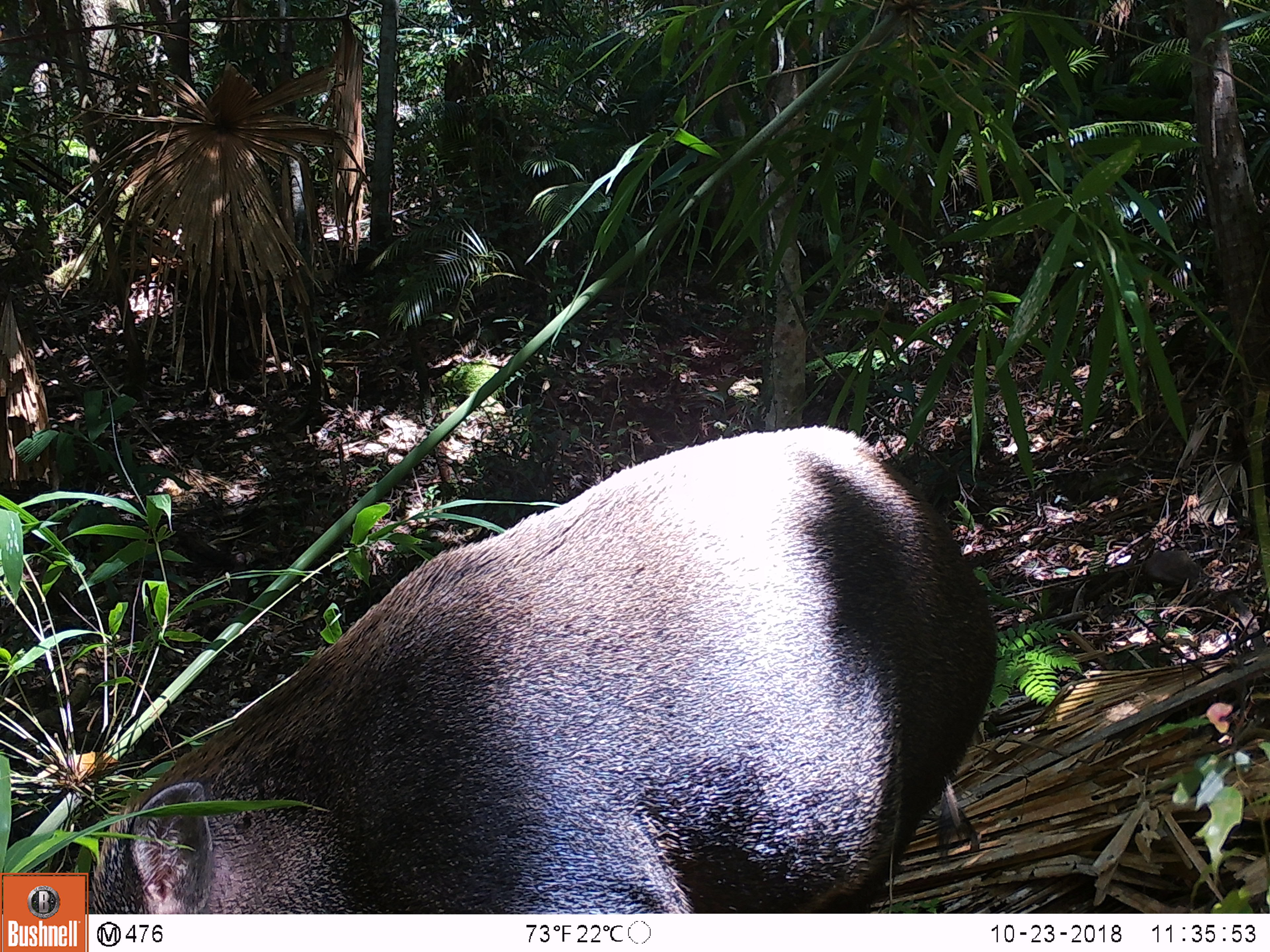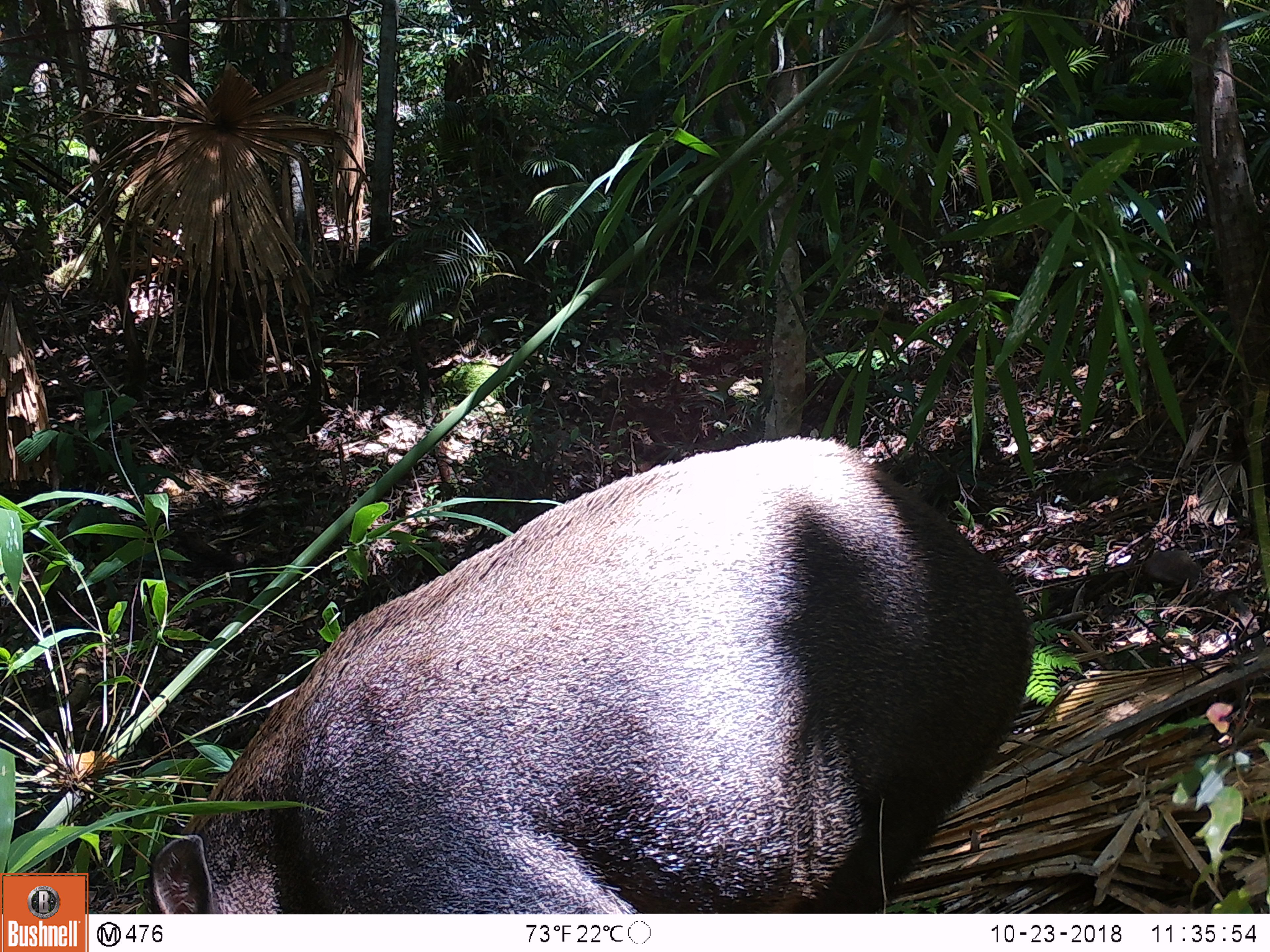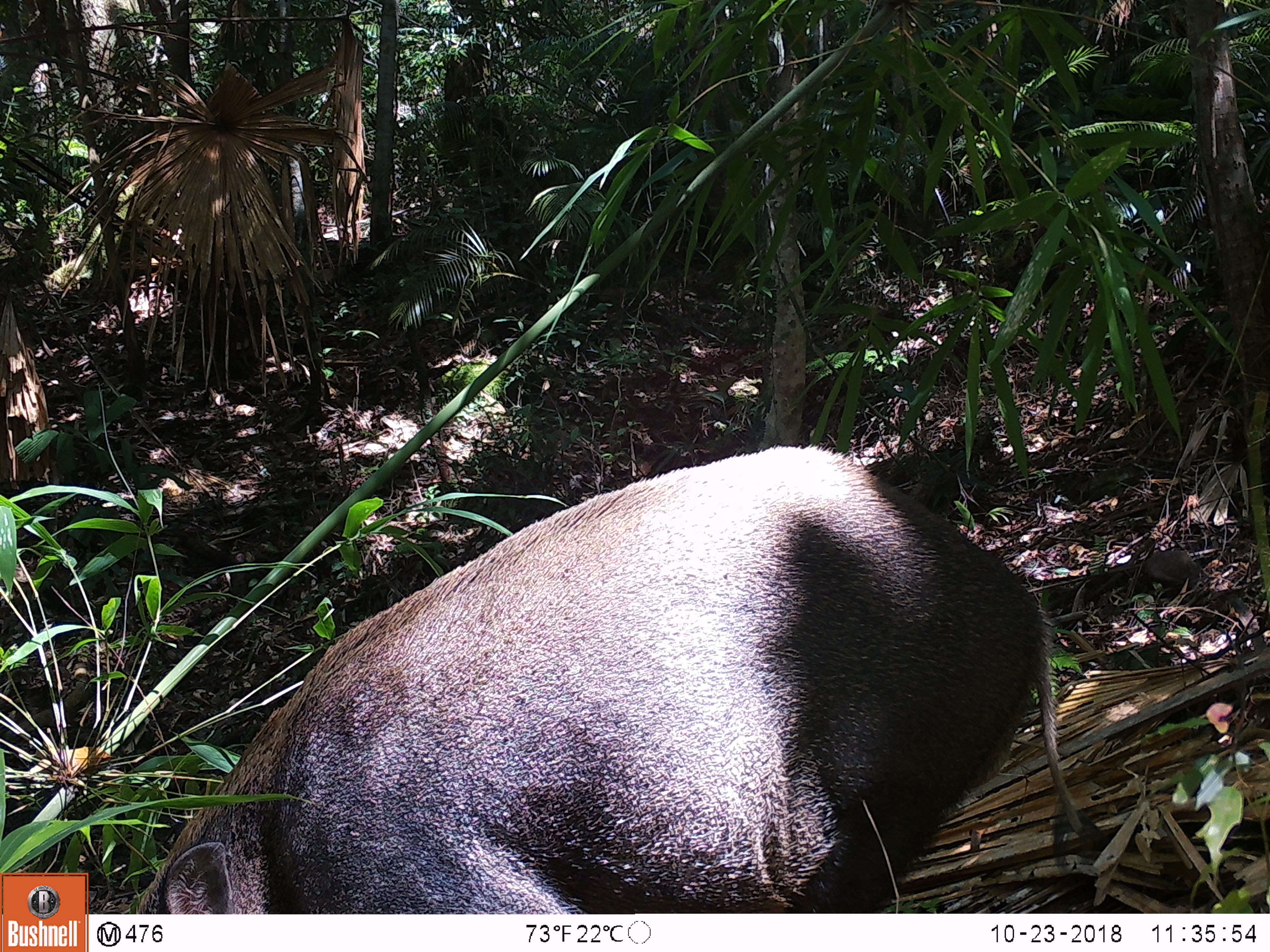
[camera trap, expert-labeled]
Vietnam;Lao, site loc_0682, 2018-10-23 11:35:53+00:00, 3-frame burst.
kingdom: Animalia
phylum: Chordata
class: Mammalia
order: Artiodactyla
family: Suidae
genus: Sus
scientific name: Sus scrofa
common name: eurasian wild pig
Eurasian wild pig (Sus scrofa). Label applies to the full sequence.